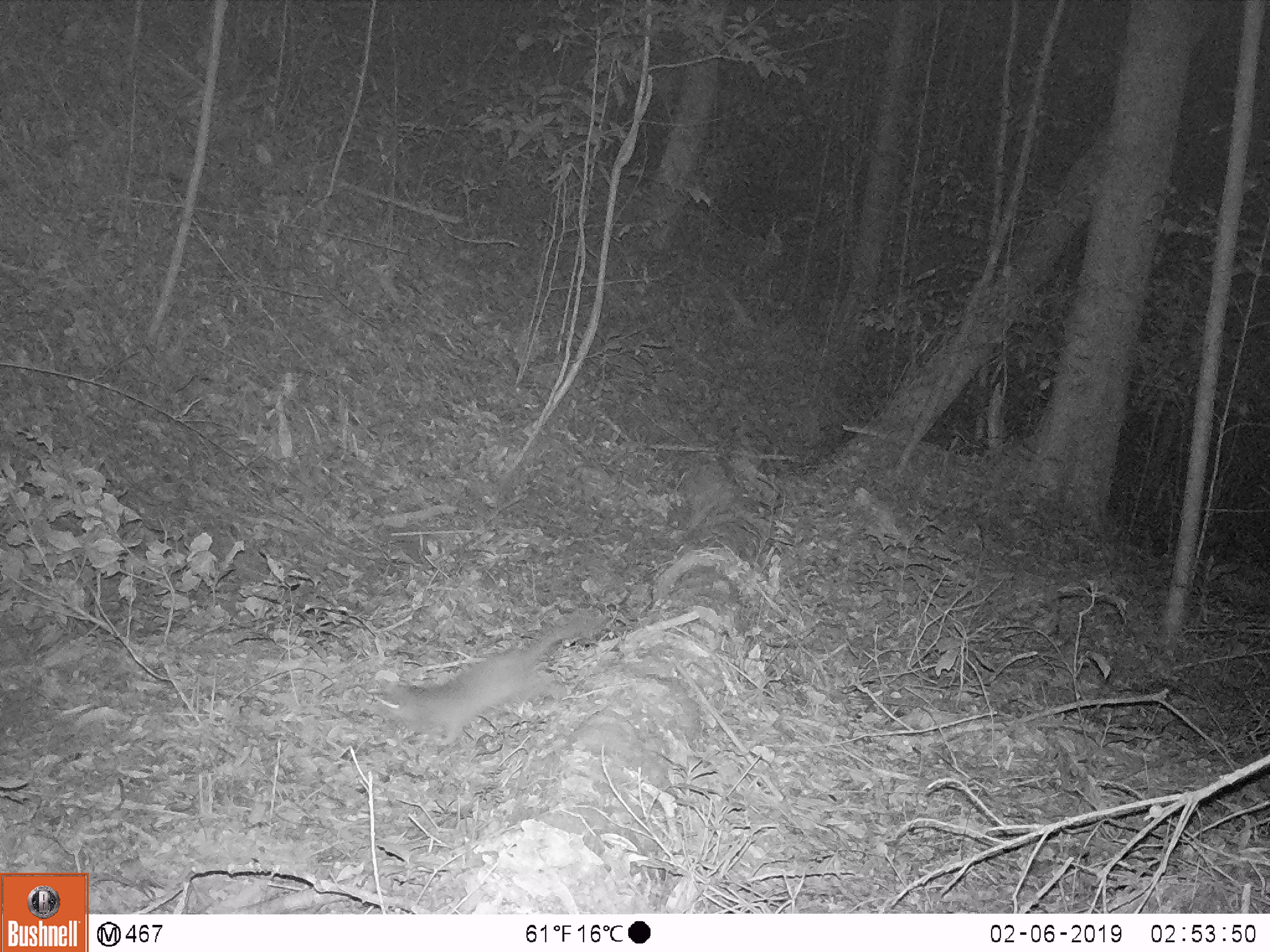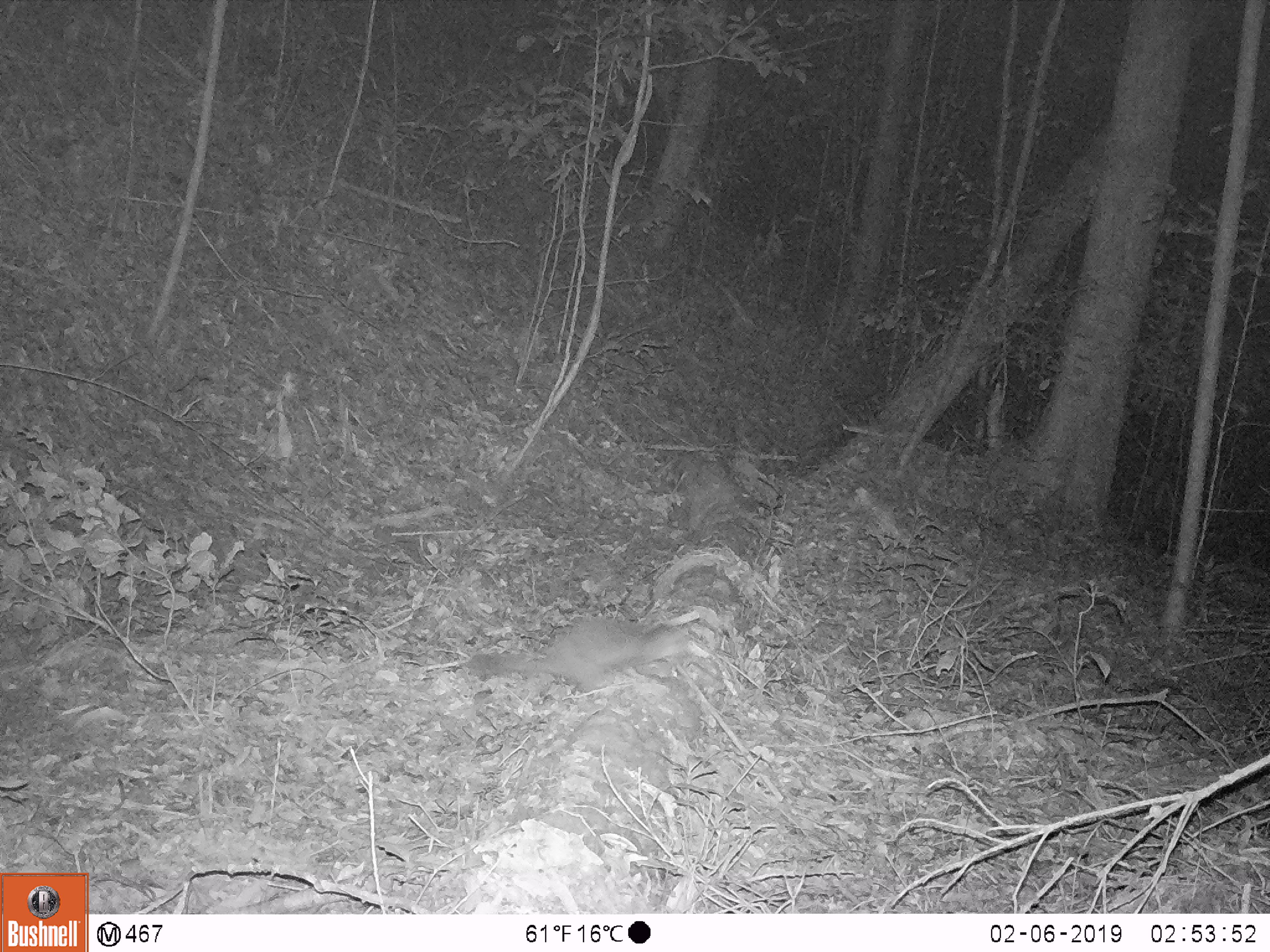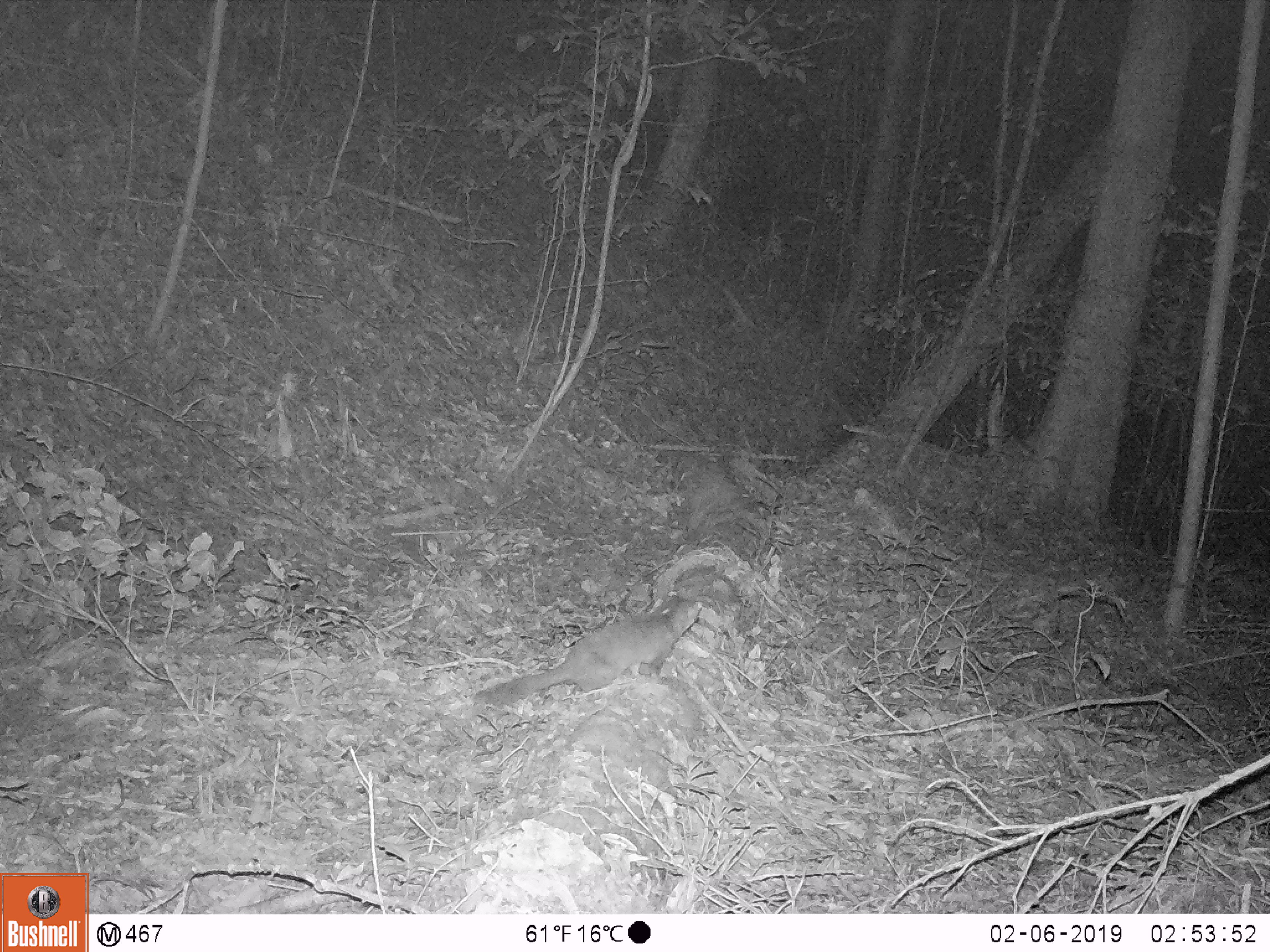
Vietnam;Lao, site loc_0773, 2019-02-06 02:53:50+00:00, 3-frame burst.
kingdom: Animalia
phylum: Chordata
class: Mammalia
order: Carnivora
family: Mustelidae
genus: Melogale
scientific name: Melogale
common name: ferret badger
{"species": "ferret badger (Melogale)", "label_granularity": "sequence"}